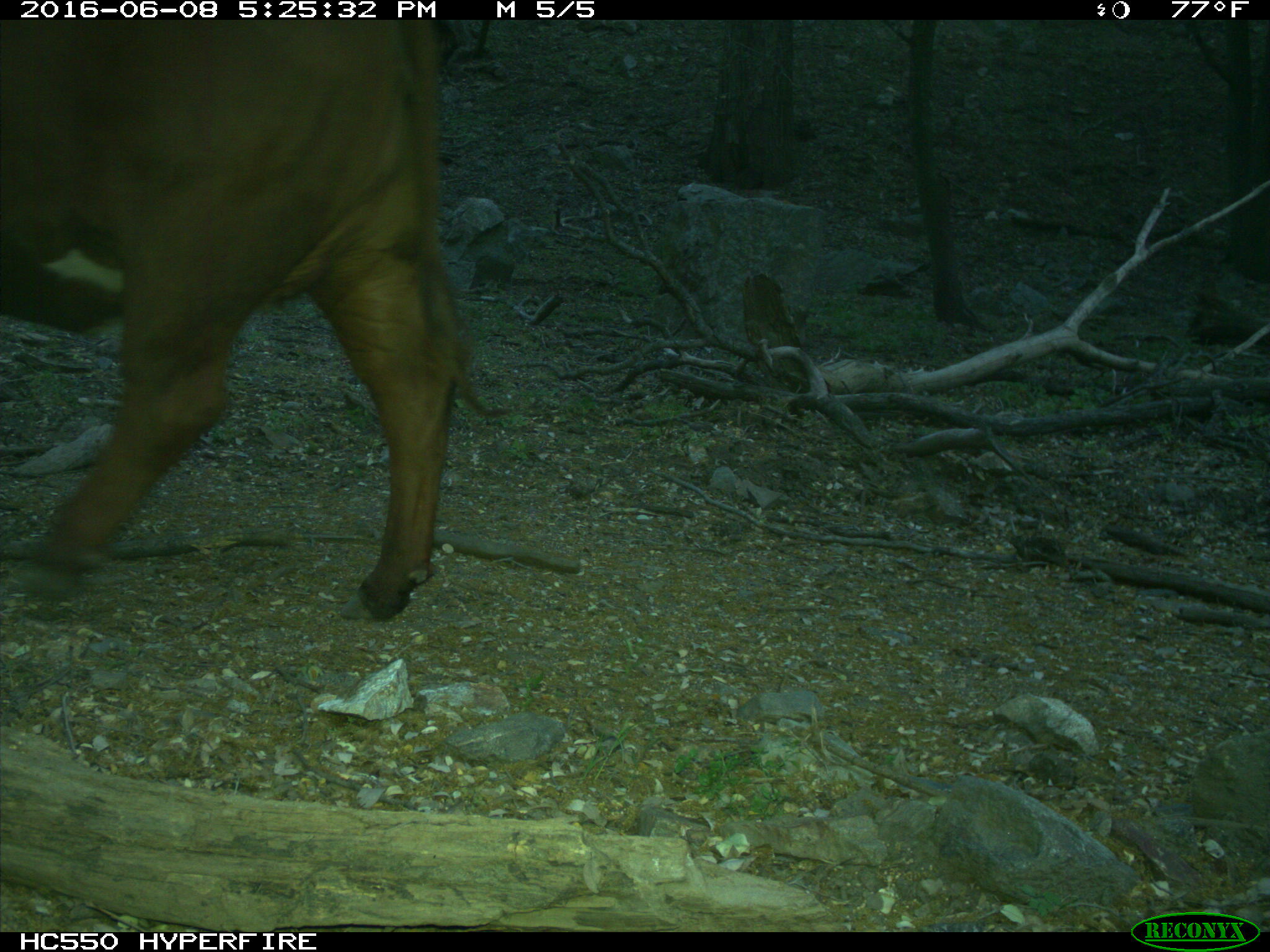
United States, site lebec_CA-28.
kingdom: Animalia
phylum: Chordata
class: Mammalia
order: Artiodactyla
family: Bovidae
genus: Bos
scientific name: Bos taurus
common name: domestic cow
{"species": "Bos taurus (domestic cow)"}